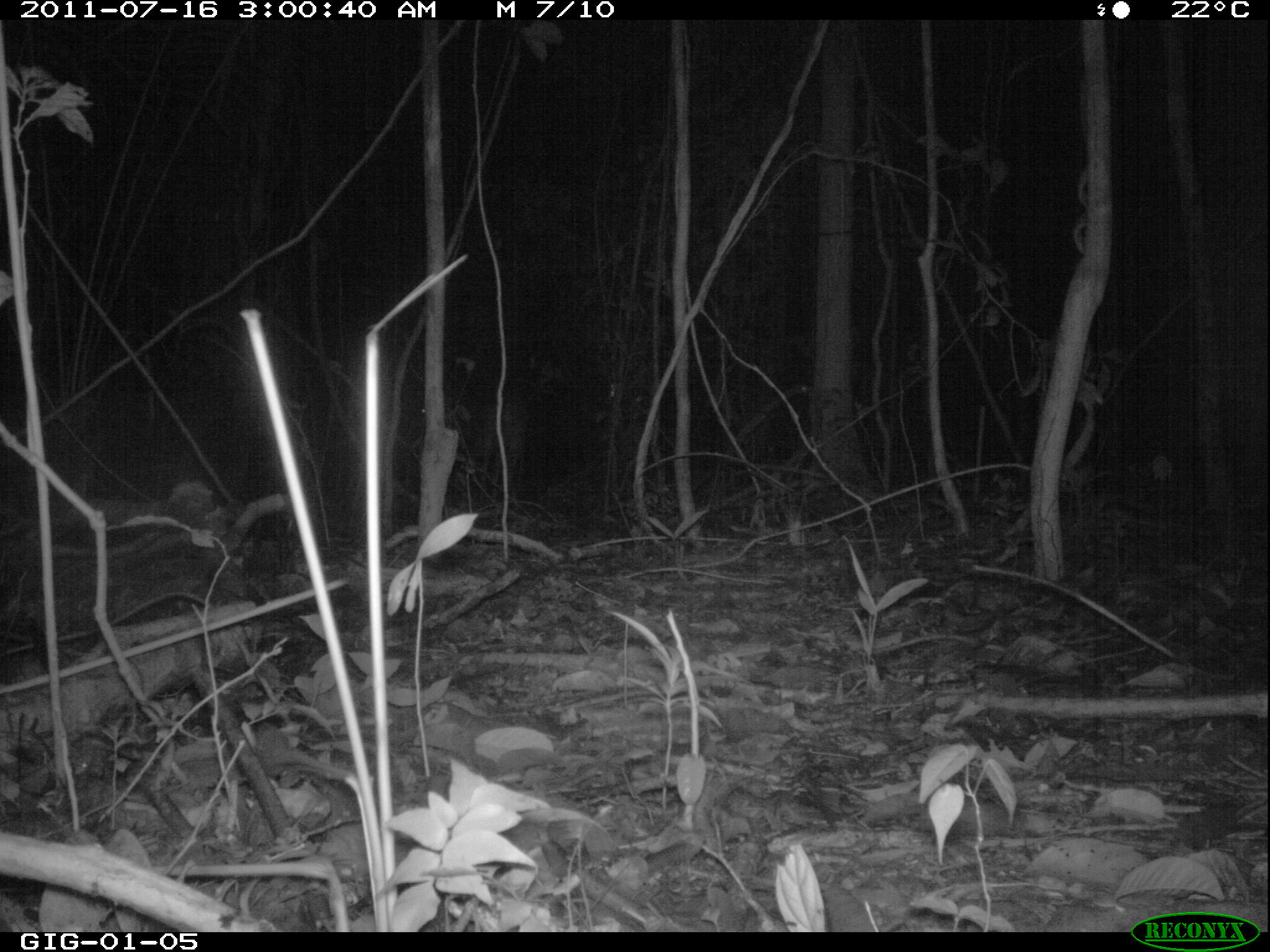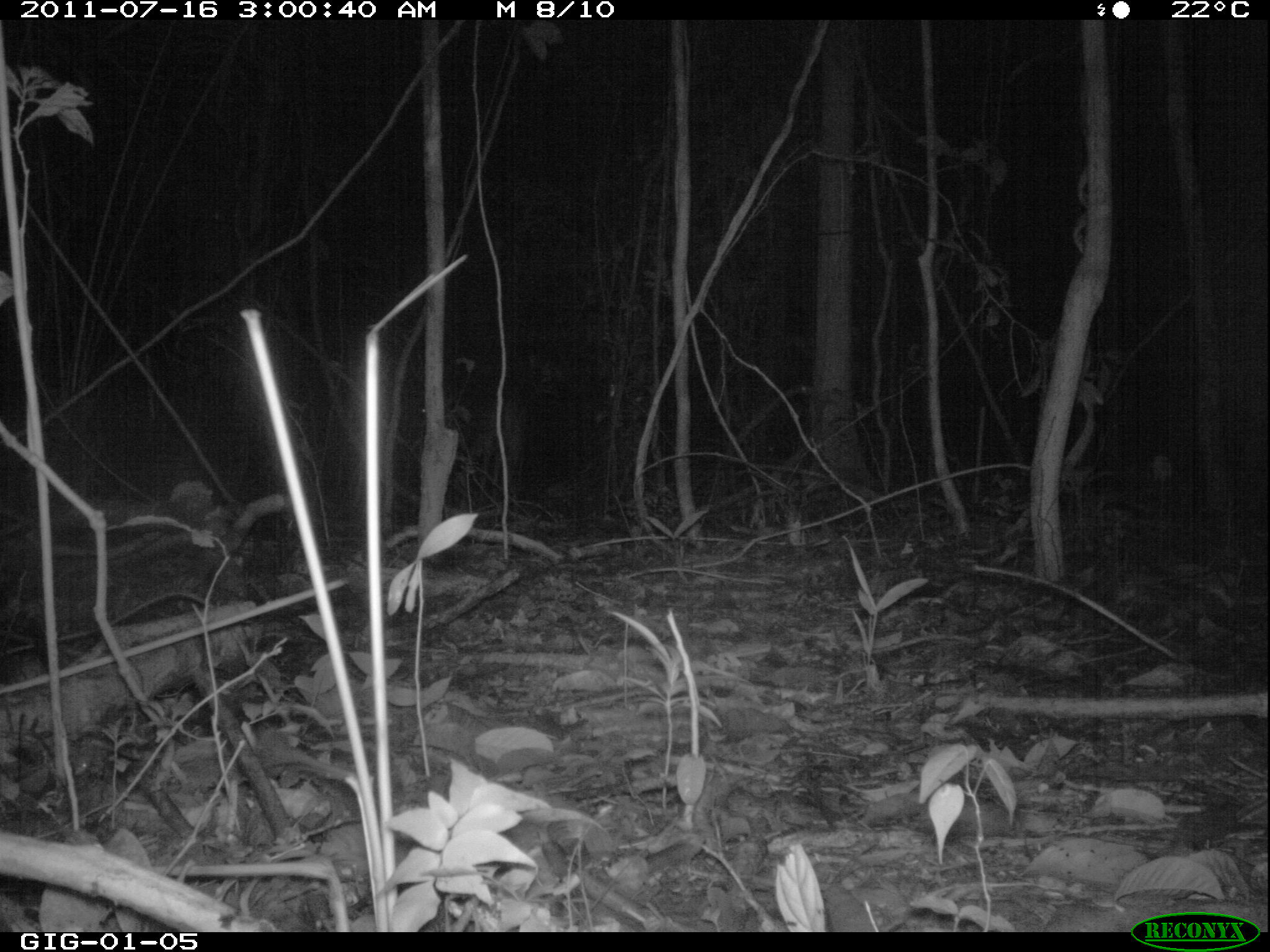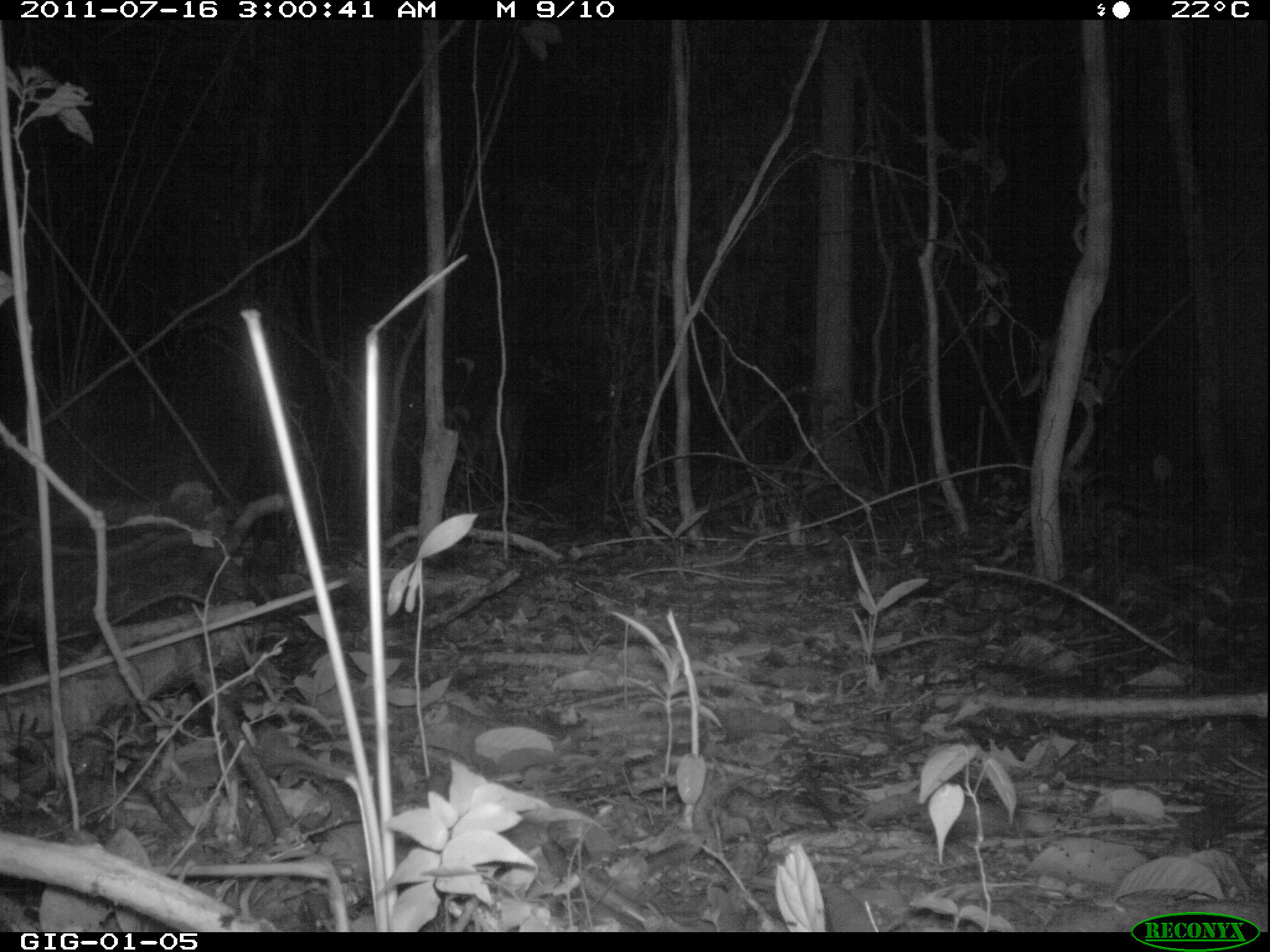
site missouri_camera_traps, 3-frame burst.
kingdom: Animalia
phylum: Chordata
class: Mammalia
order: Artiodactyla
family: Cervidae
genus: Mazama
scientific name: Mazama americana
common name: red brocket deer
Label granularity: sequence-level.